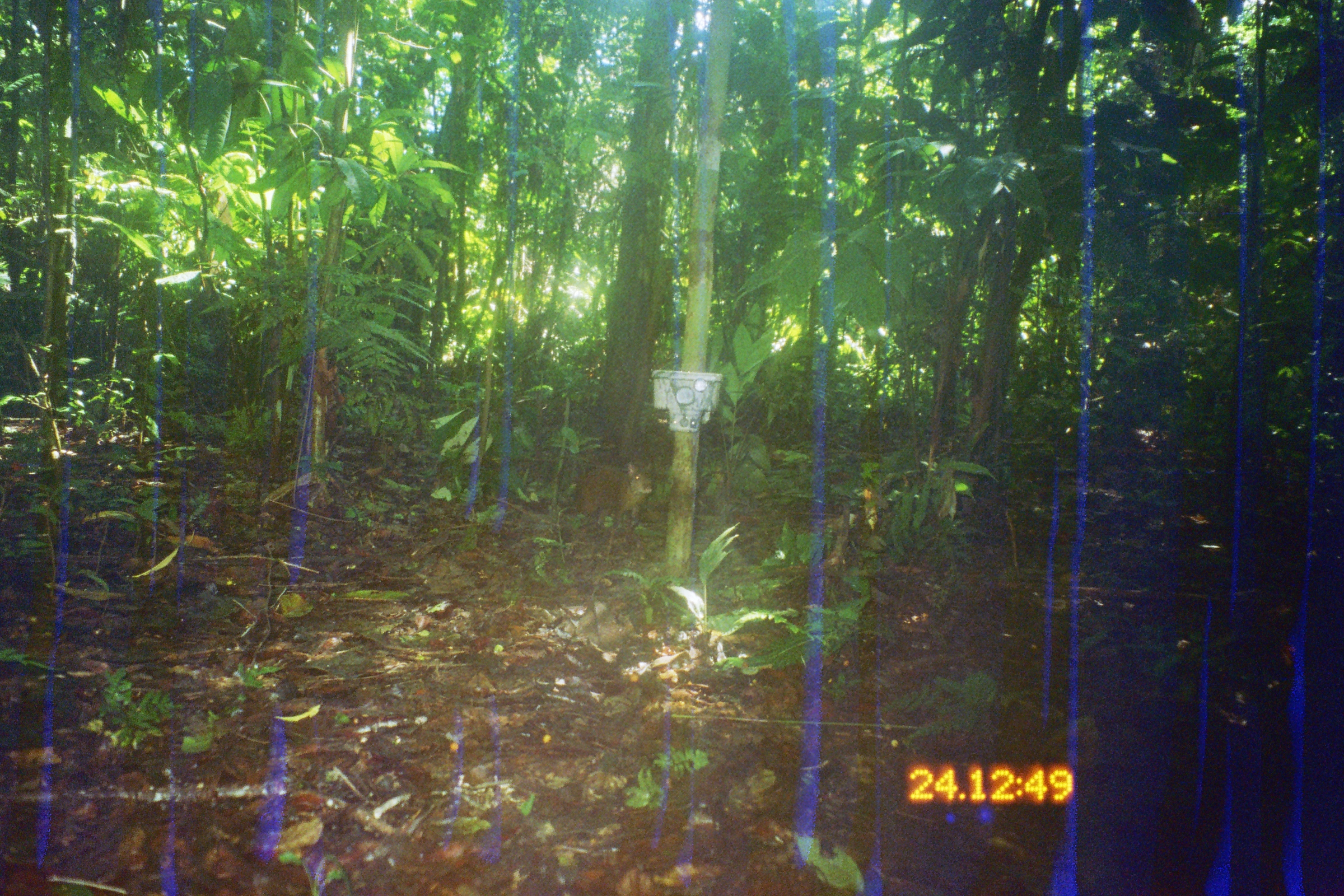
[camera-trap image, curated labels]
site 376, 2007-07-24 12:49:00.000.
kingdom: Animalia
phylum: Chordata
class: Mammalia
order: Rodentia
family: Dasyproctidae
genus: Dasyprocta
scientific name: Dasyprocta punctata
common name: central american agouti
Dasyprocta punctata (central american agouti).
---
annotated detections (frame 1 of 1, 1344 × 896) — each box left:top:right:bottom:
dasyprocta punctata: 571:461:654:530